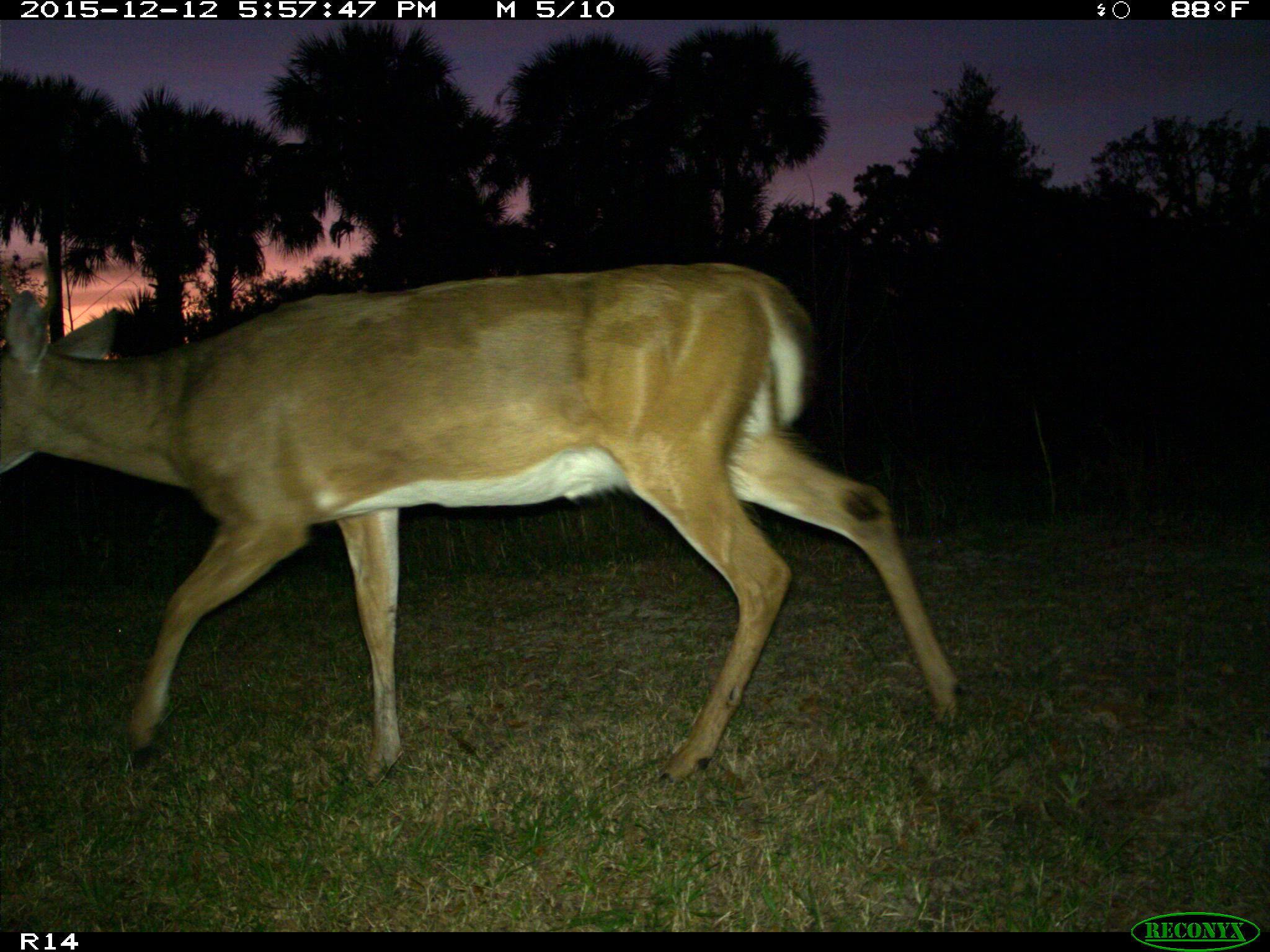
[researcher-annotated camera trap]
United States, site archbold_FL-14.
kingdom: Animalia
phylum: Chordata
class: Mammalia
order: Artiodactyla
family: Cervidae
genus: Odocoileus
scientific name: Odocoileus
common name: deer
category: unidentified deer